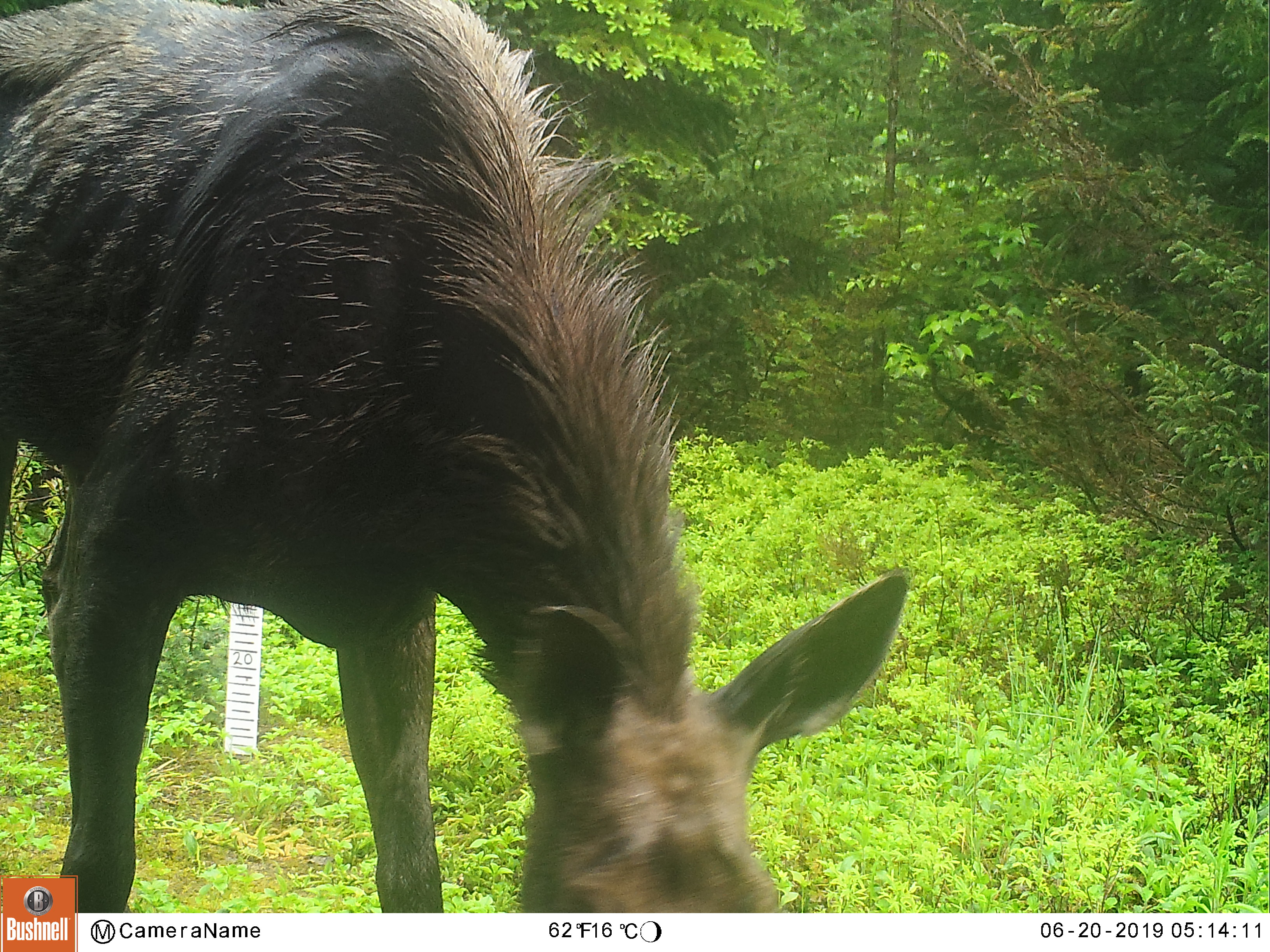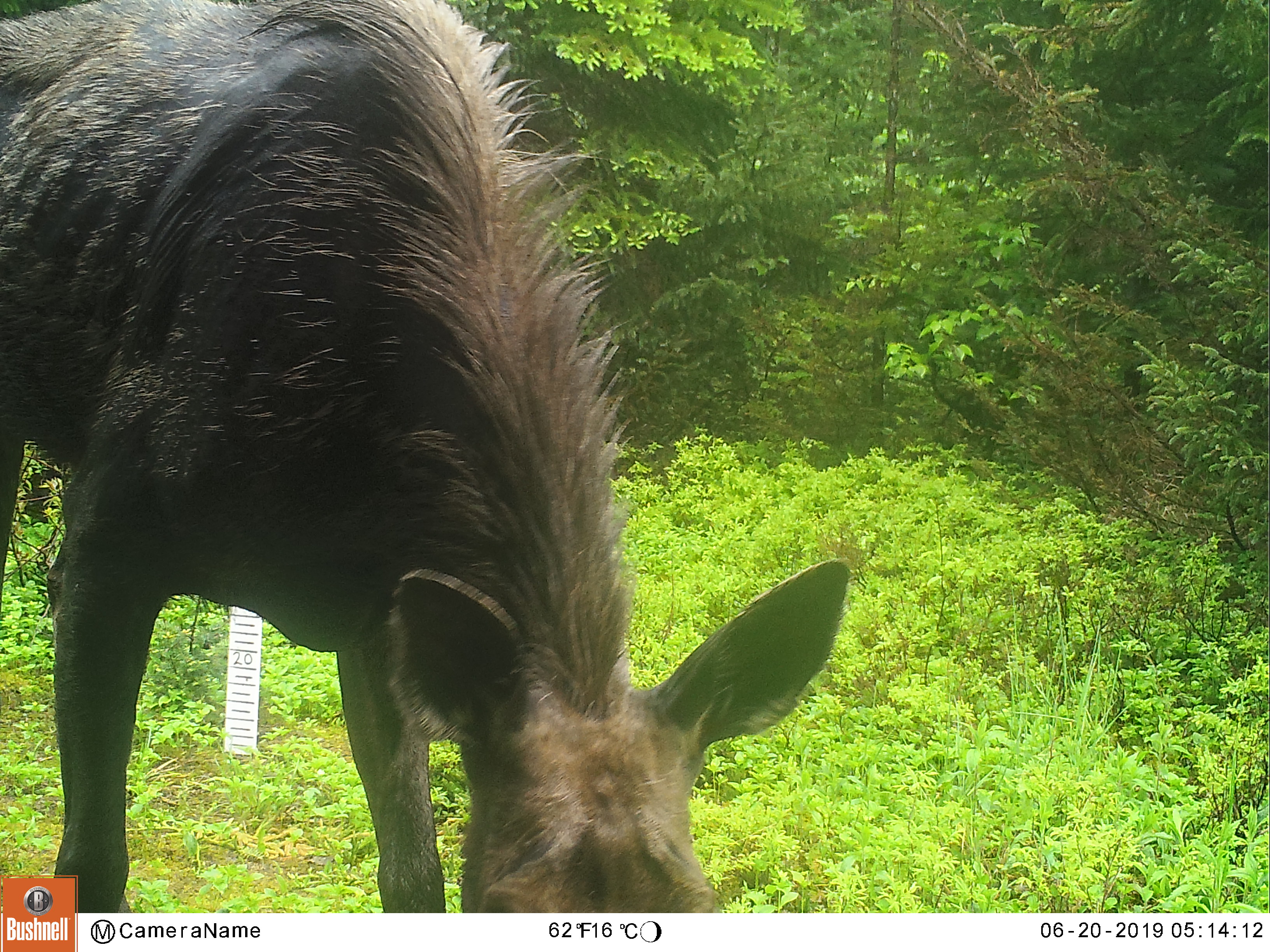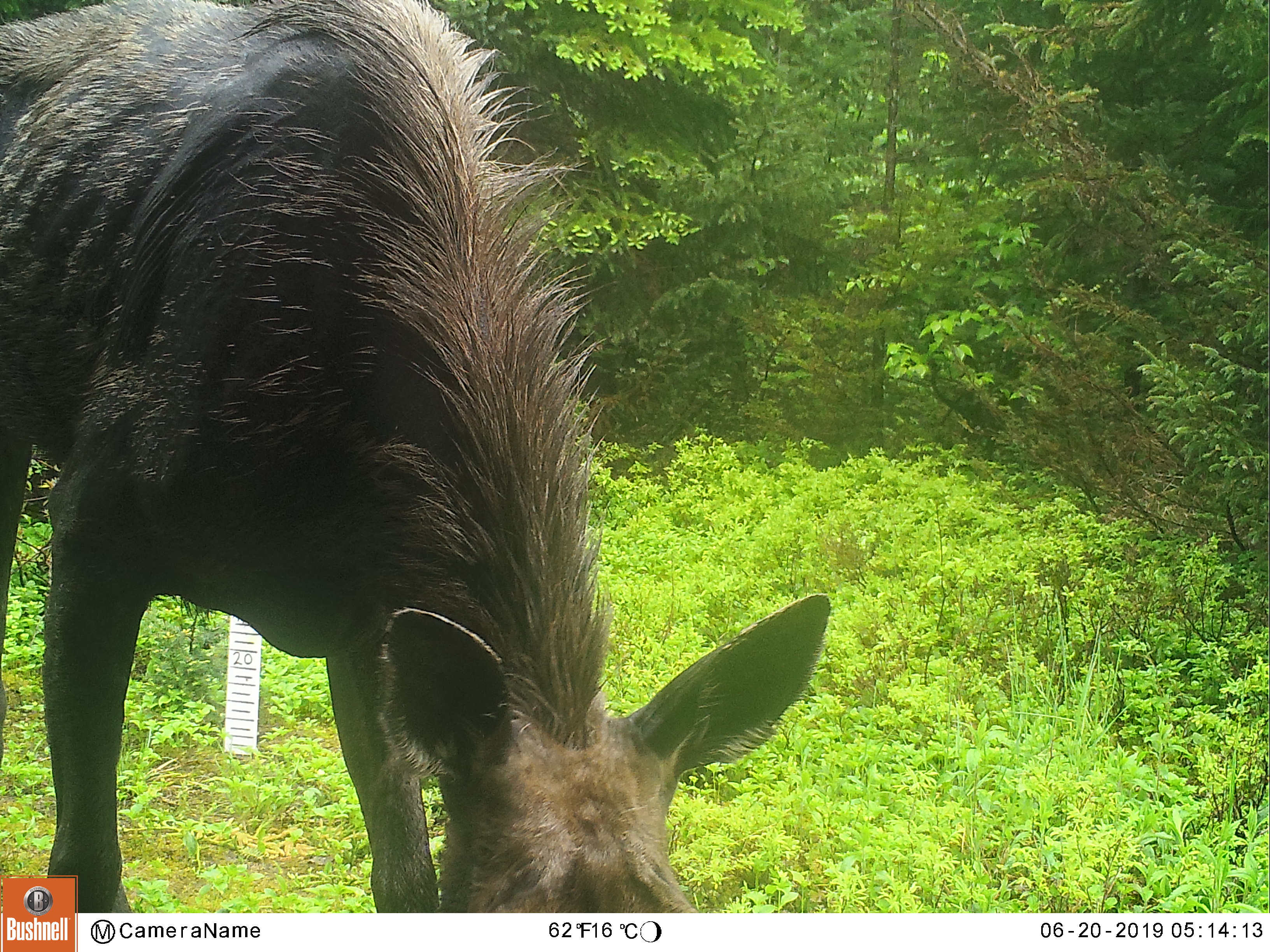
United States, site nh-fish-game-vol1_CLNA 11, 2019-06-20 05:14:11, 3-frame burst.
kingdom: Animalia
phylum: Chordata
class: Mammalia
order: Artiodactyla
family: Cervidae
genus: Alces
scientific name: Alces alces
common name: moose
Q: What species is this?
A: Moose (Alces alces).